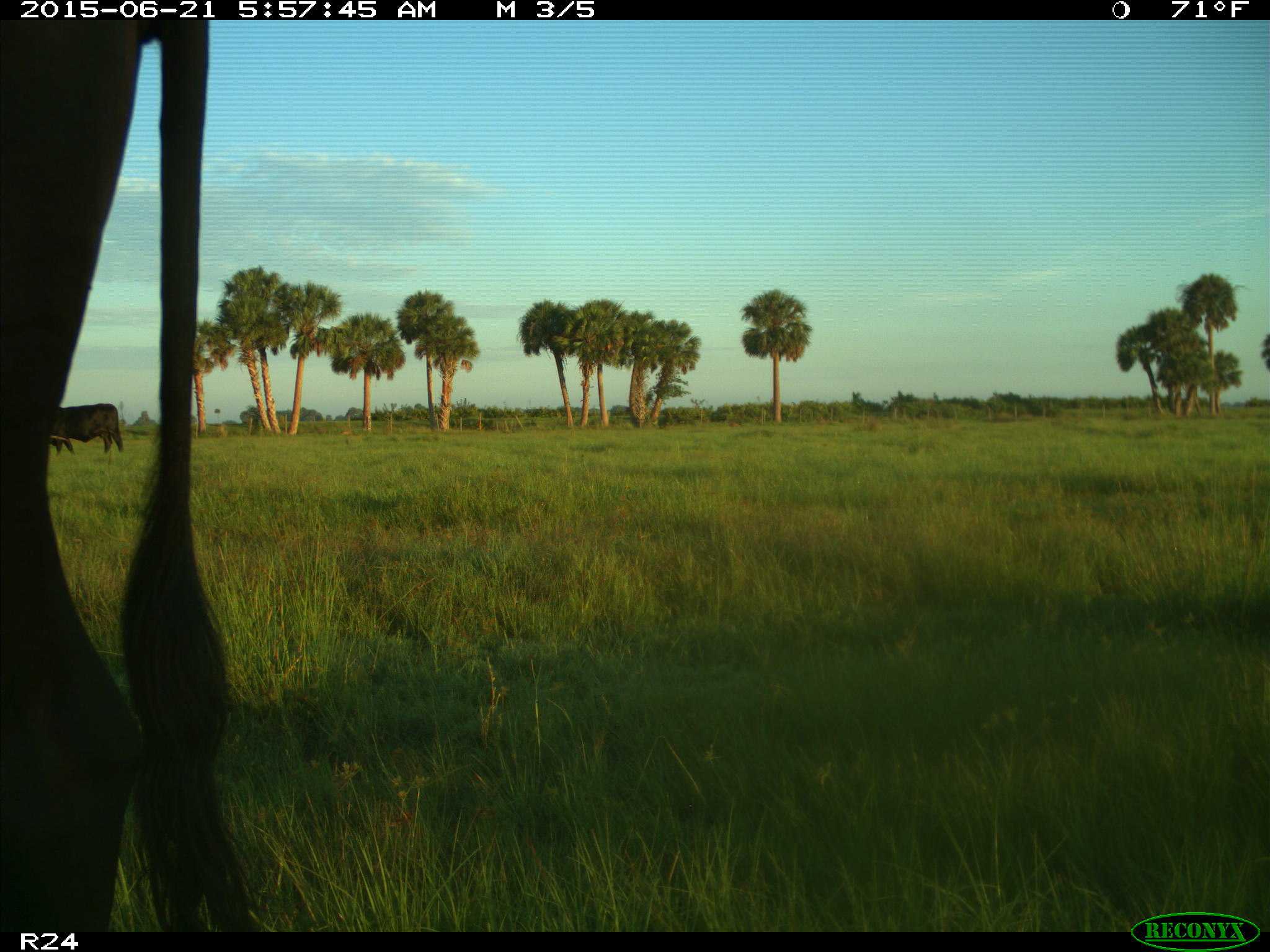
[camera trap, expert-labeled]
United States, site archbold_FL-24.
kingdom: Animalia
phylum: Chordata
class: Mammalia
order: Artiodactyla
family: Bovidae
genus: Bos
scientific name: Bos taurus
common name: domestic cow